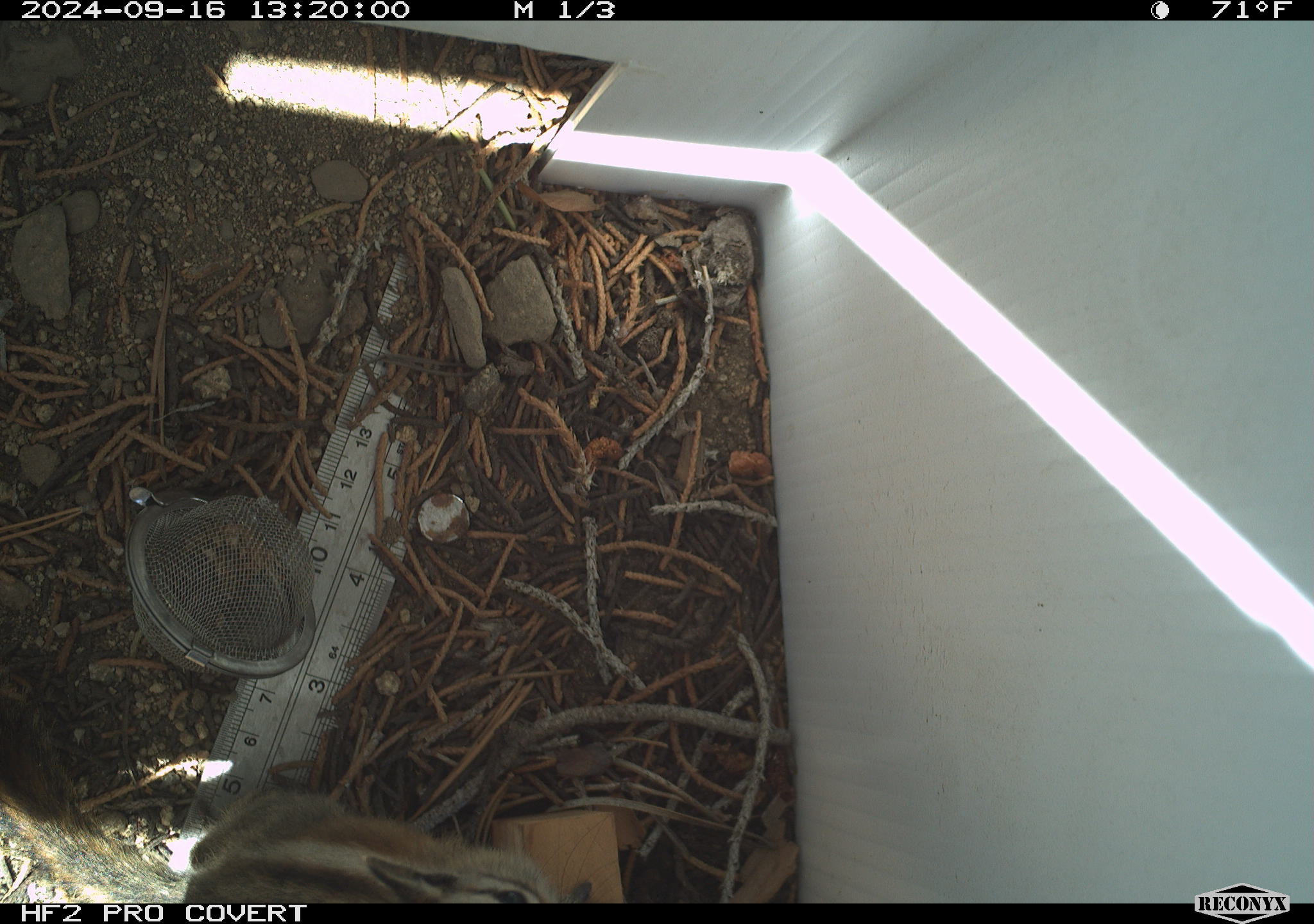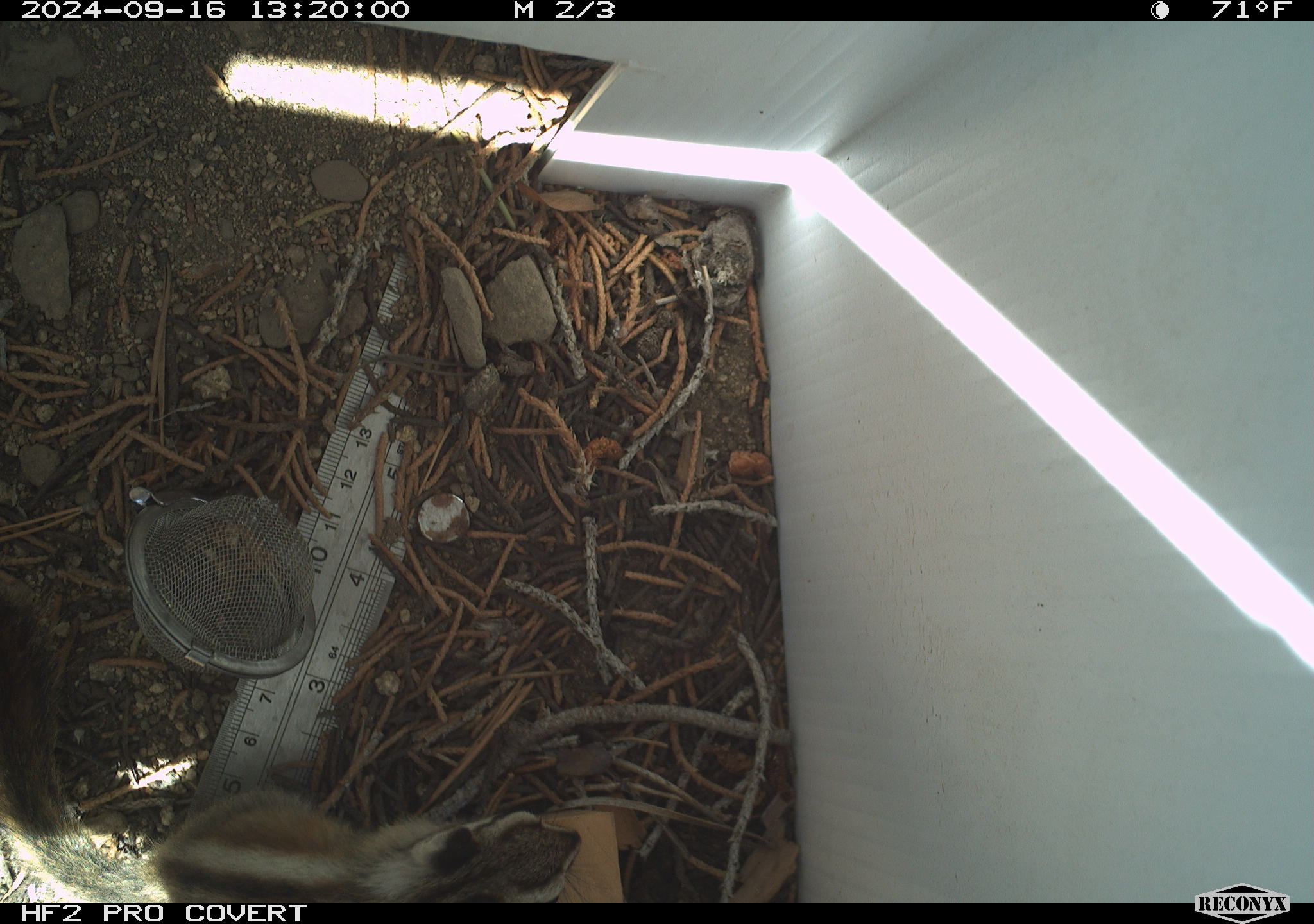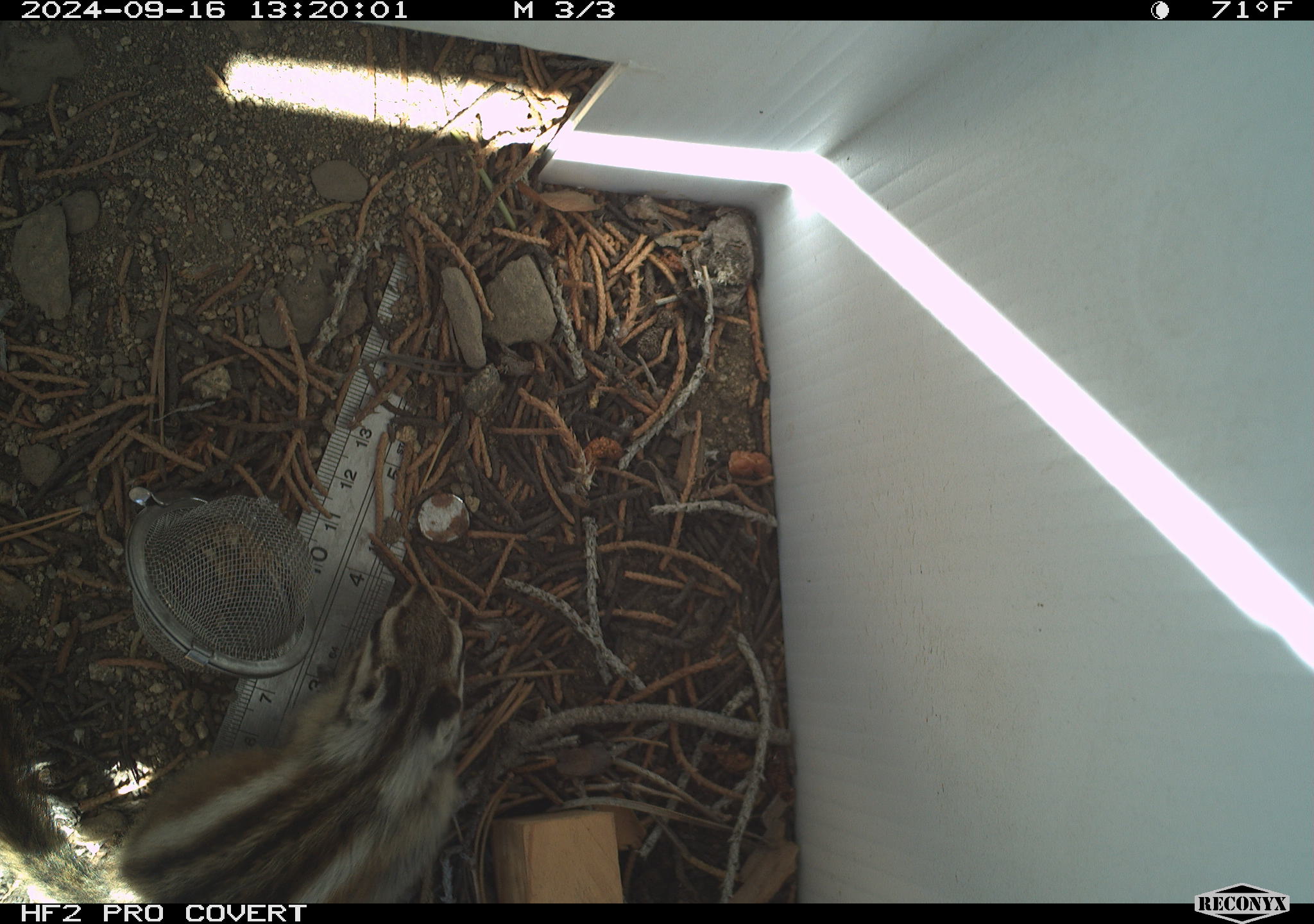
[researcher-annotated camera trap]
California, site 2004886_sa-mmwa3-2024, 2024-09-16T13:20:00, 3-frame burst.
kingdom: Animalia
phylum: Chordata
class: Mammalia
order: Rodentia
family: Sciuridae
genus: Neotamias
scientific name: Neotamias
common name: western chipmunks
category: neotamias species